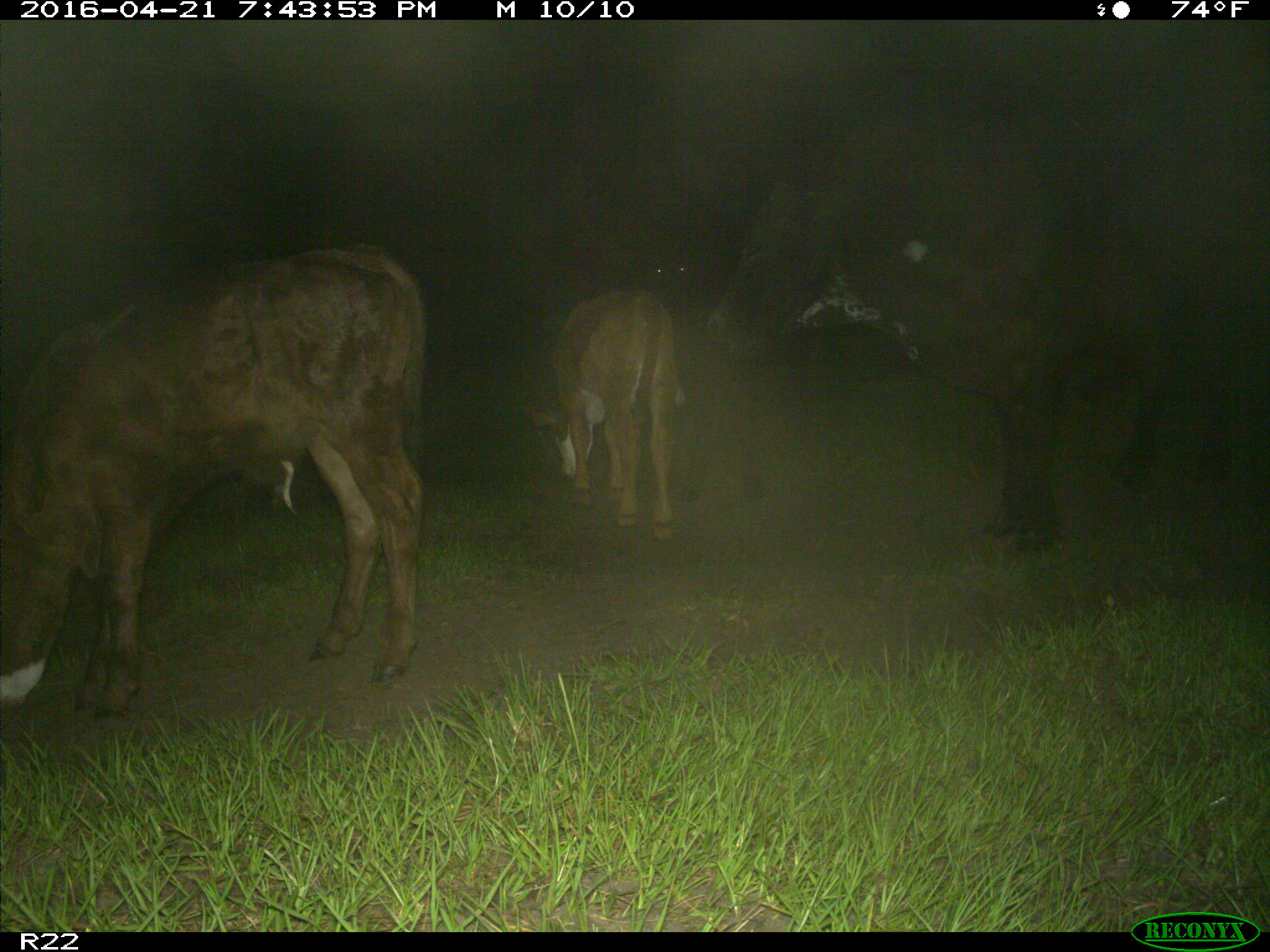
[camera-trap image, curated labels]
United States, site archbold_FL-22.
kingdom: Animalia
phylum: Chordata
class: Mammalia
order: Artiodactyla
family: Bovidae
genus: Bos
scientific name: Bos taurus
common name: domestic cow